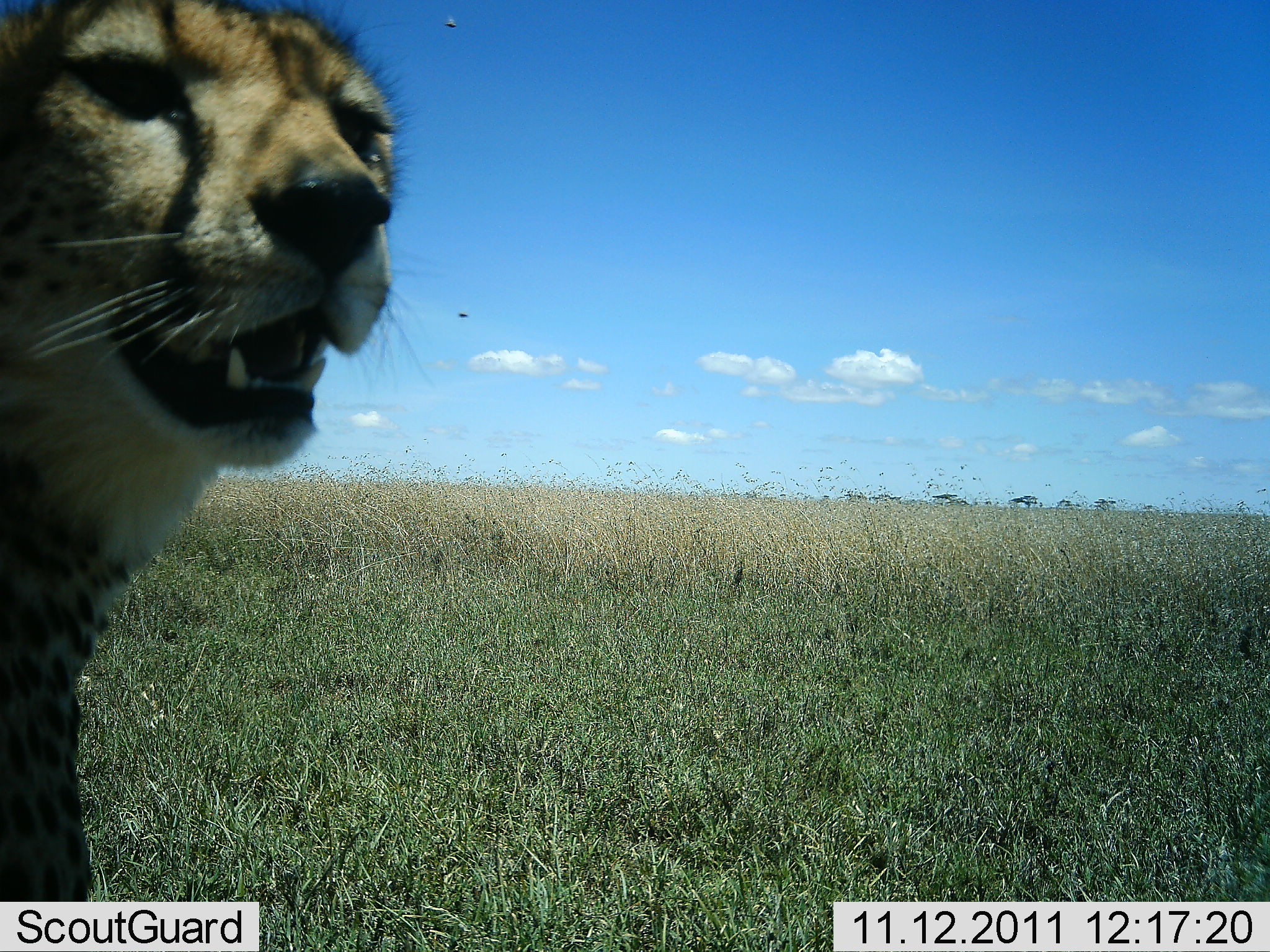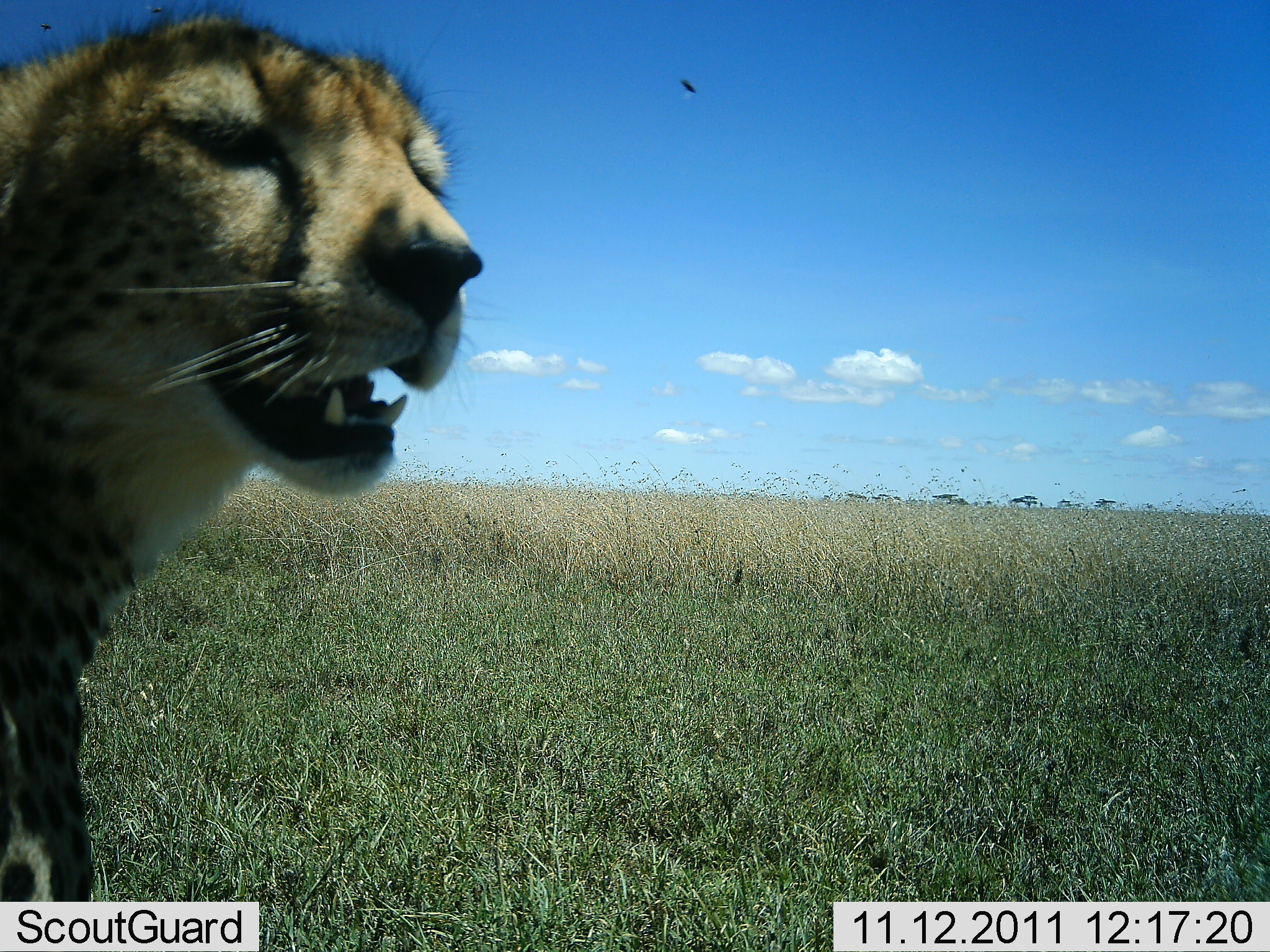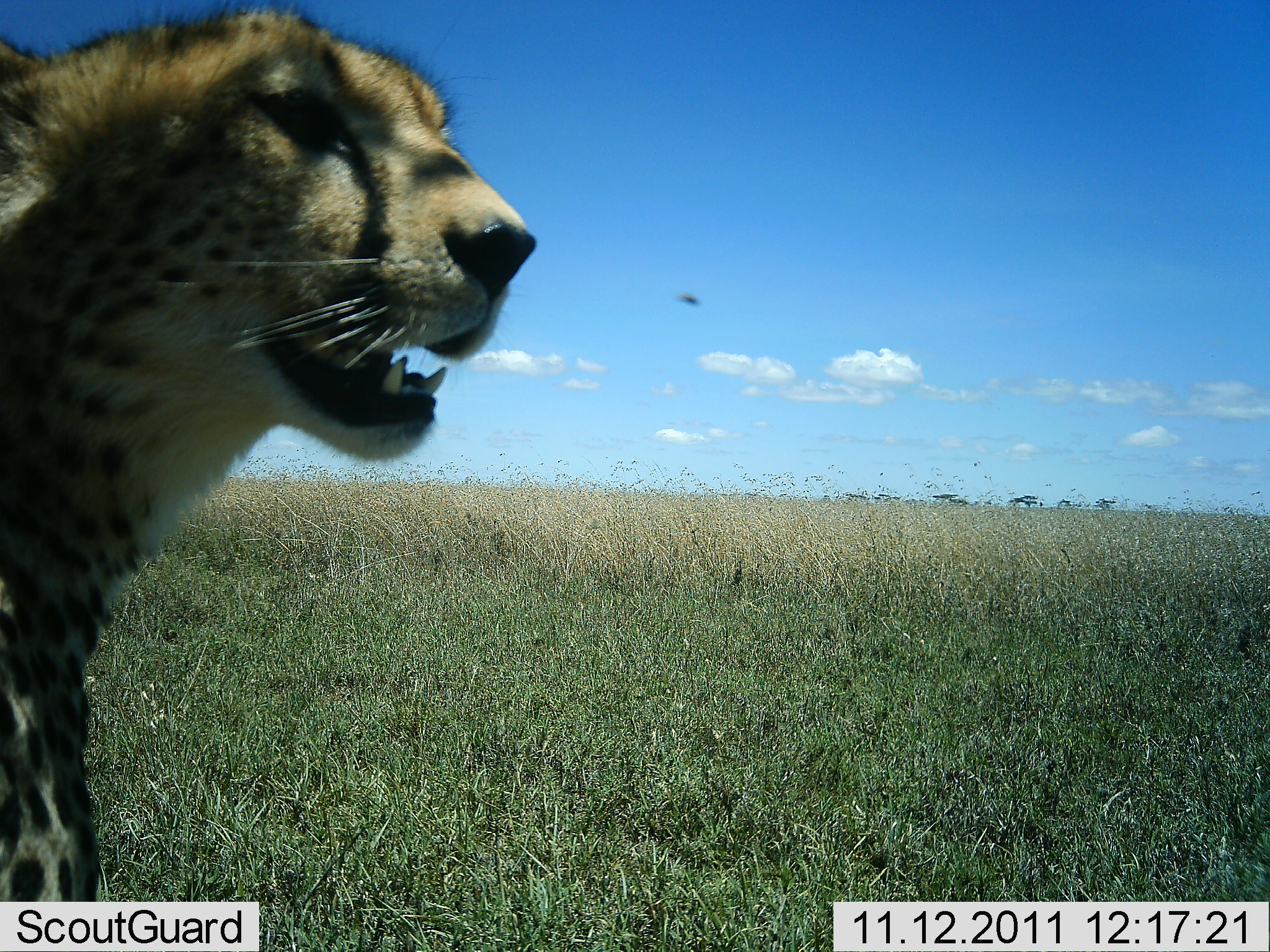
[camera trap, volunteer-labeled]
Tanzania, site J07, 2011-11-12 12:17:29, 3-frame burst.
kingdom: Animalia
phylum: Chordata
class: Mammalia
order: Carnivora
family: Felidae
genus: Acinonyx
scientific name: Acinonyx jubatus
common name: cheetah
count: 1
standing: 58%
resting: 42%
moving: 0%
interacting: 0%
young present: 0%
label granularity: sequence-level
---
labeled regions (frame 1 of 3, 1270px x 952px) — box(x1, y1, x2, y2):
animal: box(0, 0, 446, 918)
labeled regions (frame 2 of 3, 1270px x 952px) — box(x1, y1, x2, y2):
animal: box(1, 0, 553, 917)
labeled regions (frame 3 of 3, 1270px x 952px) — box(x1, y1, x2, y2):
animal: box(0, 0, 540, 905)